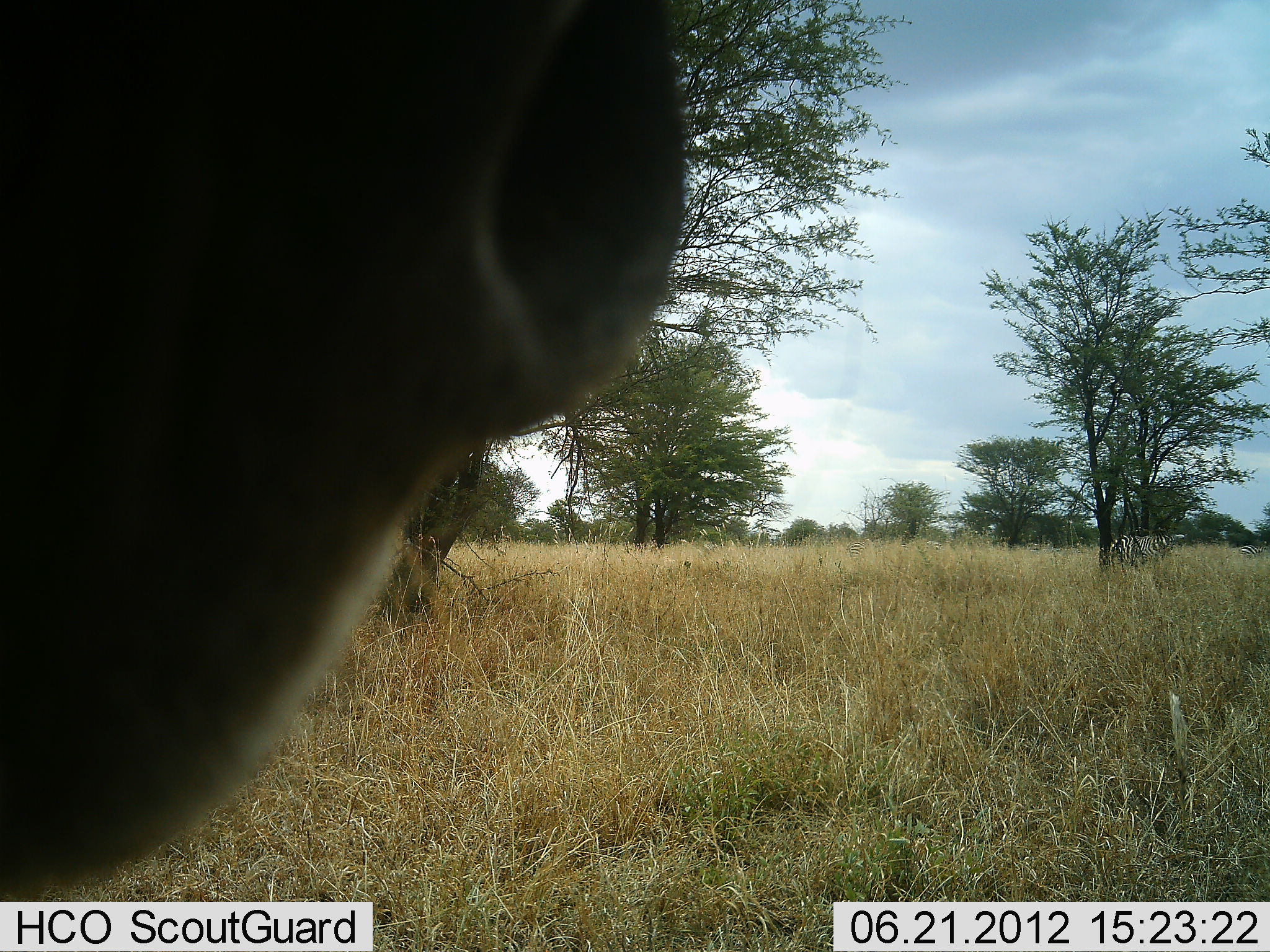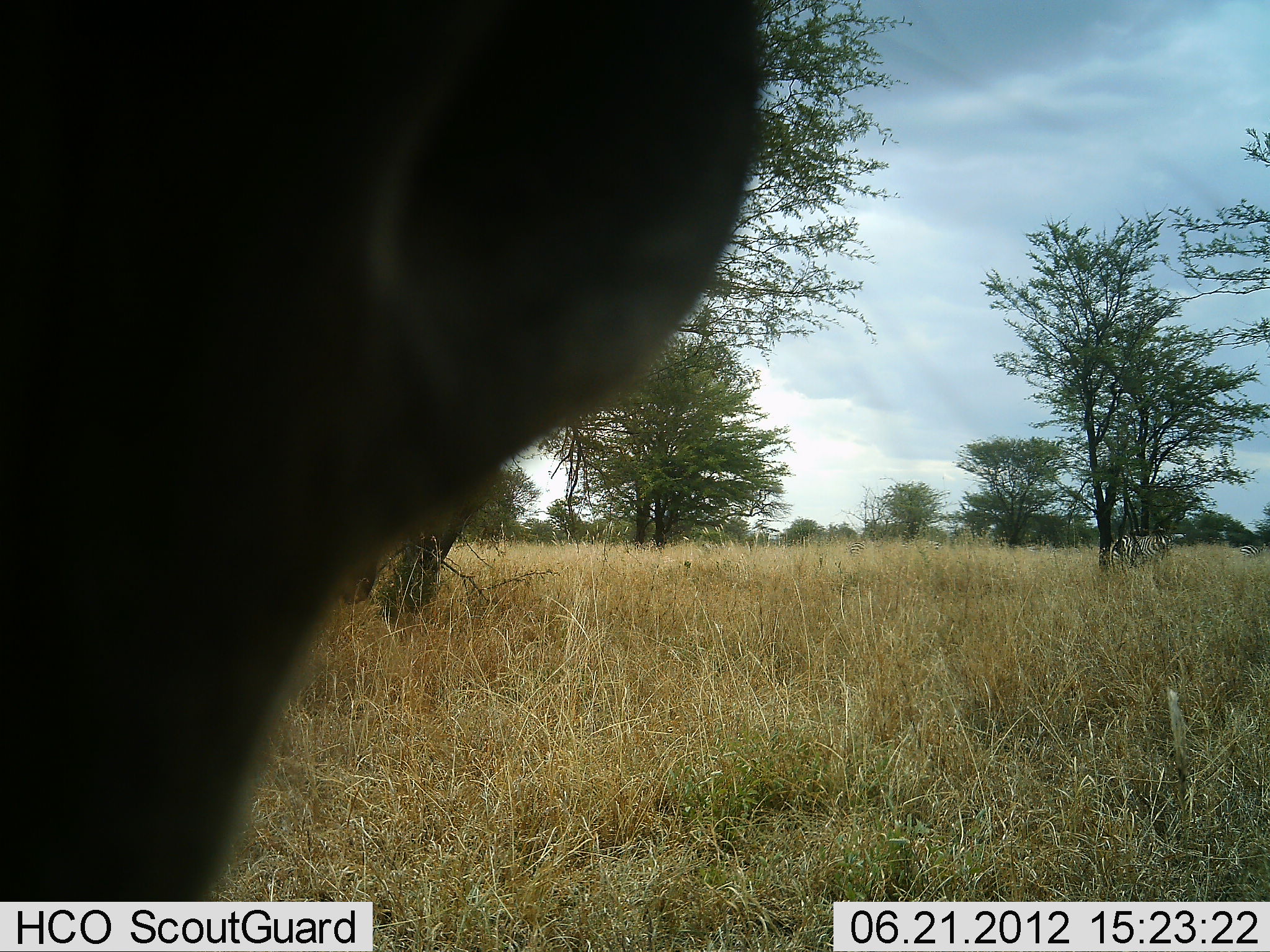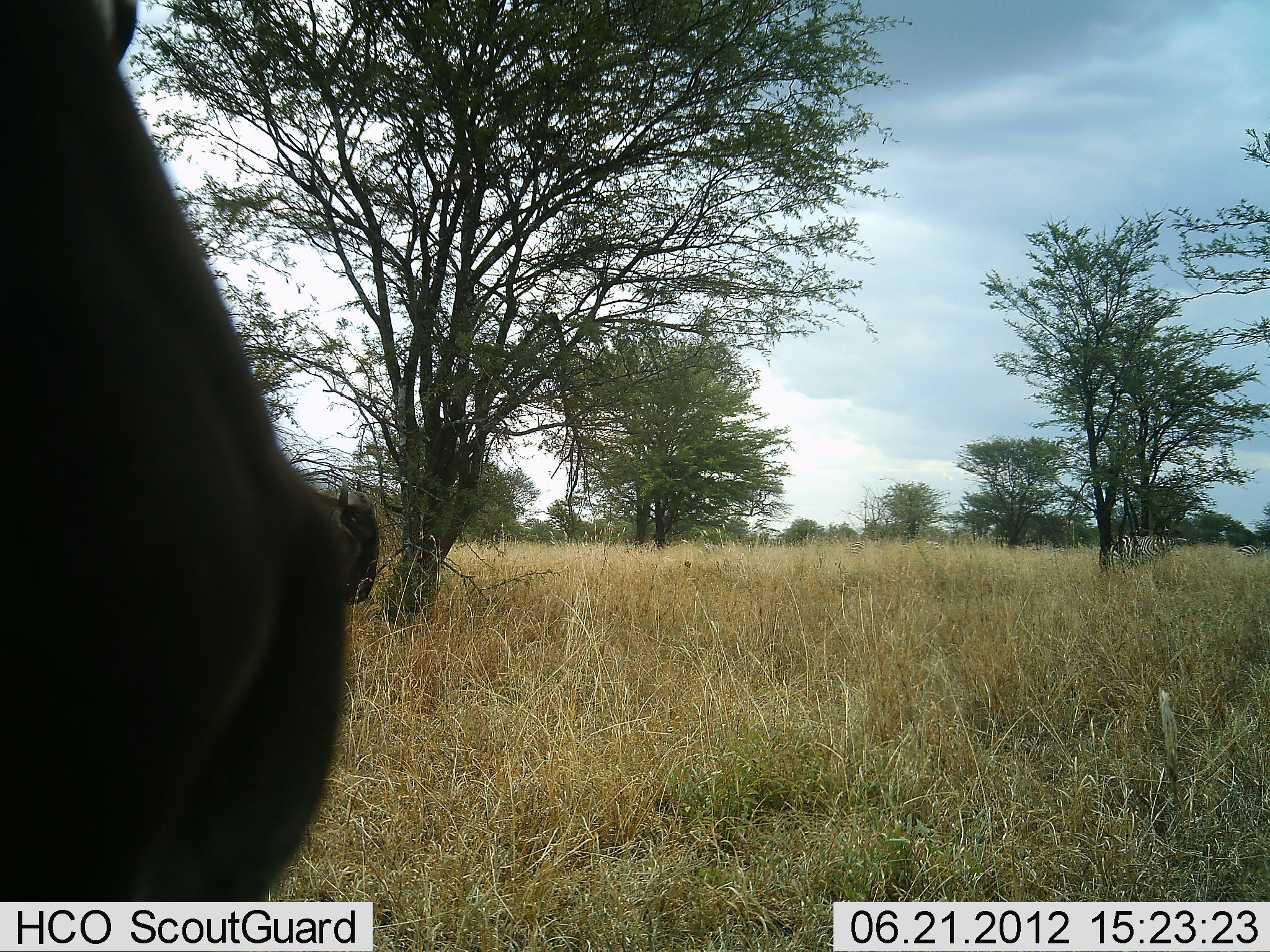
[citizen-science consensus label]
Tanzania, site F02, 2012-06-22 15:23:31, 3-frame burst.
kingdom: Animalia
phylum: Chordata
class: Mammalia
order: Perissodactyla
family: Equidae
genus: Equus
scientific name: Equus quagga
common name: plains zebra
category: zebra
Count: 2.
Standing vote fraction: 100%.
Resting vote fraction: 0%.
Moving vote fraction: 0%.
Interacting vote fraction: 0%.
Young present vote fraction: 0%.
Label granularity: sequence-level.